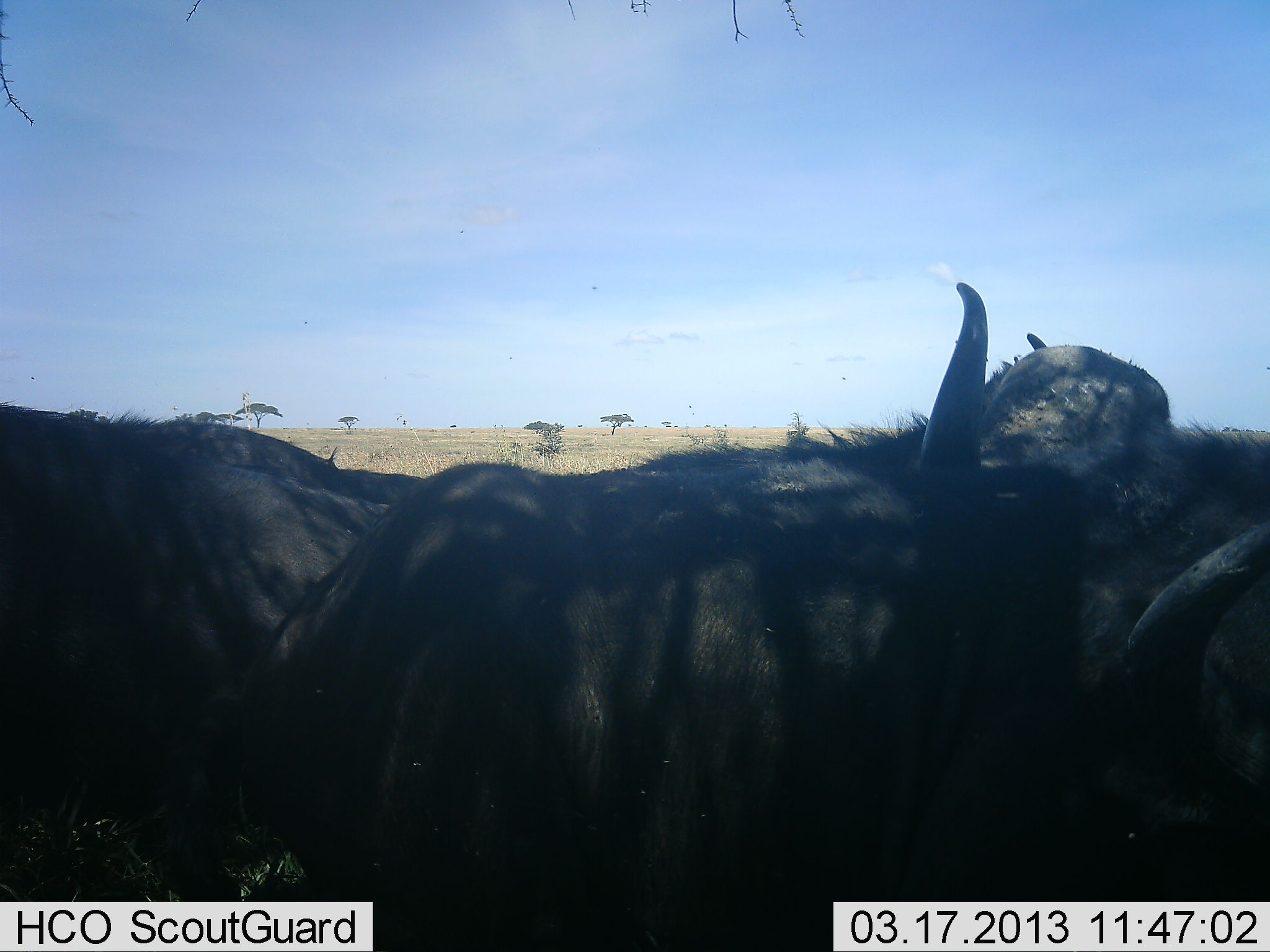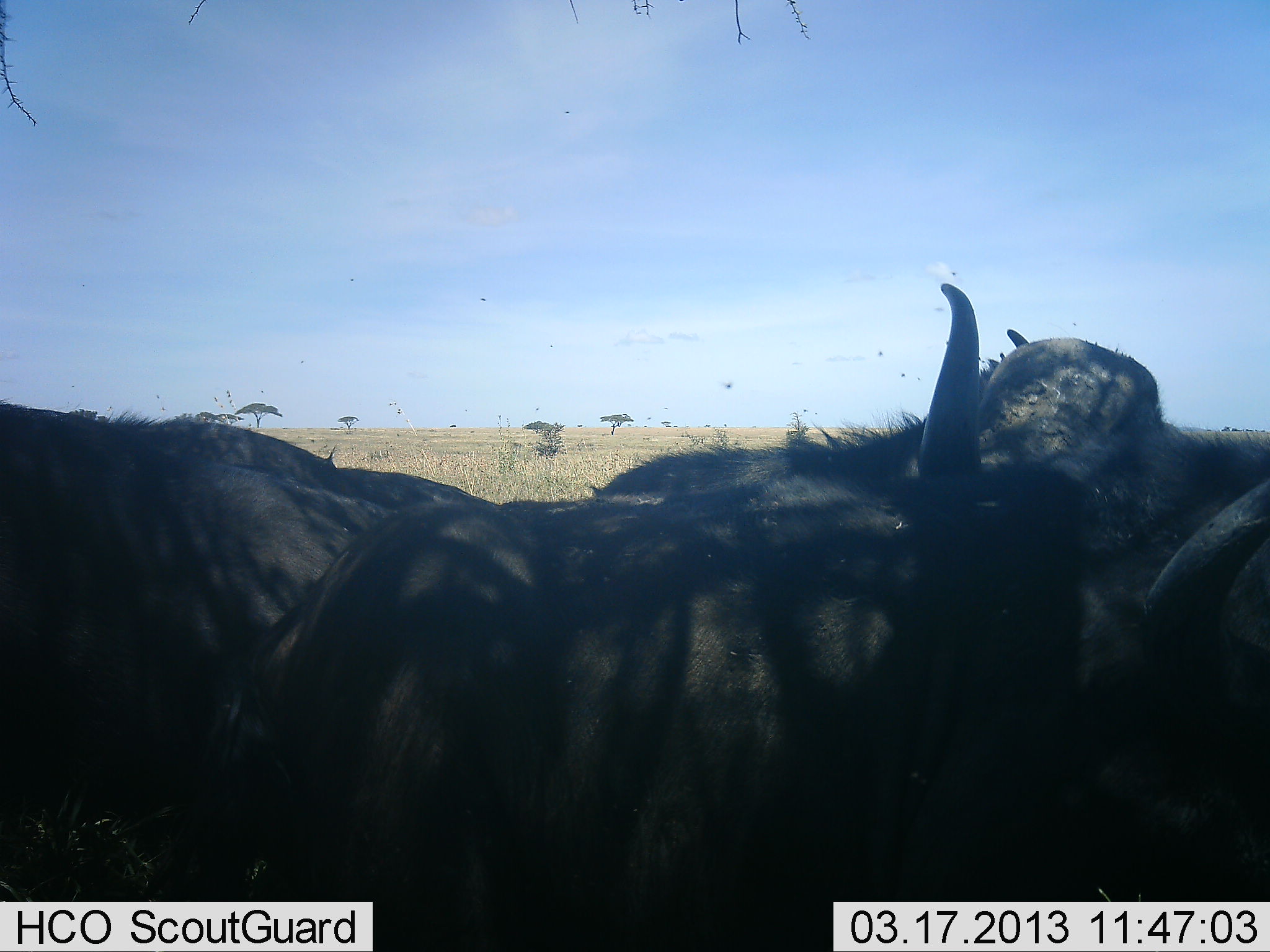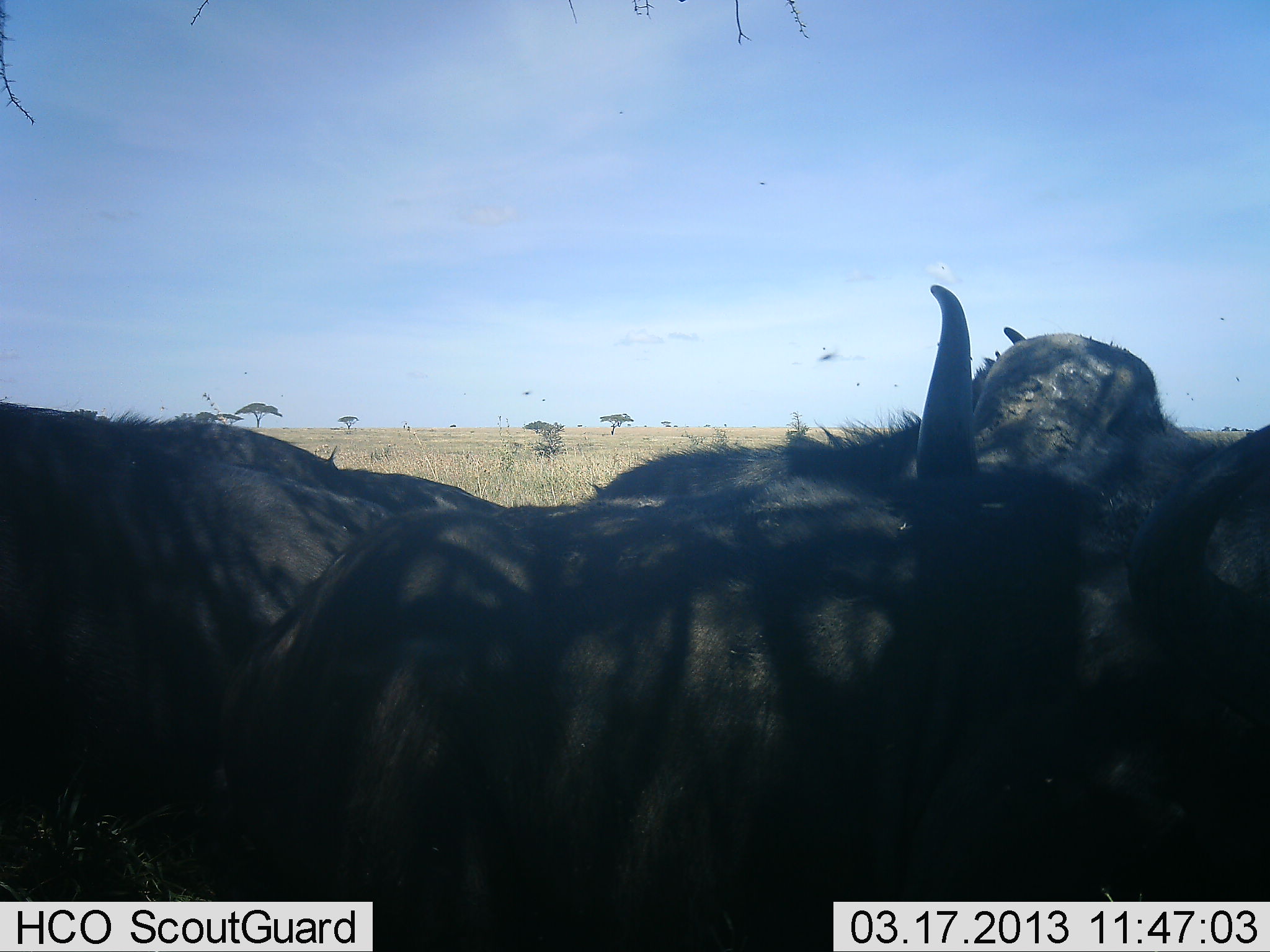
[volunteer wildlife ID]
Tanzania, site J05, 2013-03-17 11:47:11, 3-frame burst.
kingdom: Animalia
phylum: Chordata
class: Mammalia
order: Artiodactyla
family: Bovidae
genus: Syncerus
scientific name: Syncerus caffer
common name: cape buffalo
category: buffalo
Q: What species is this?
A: Buffalo (cape buffalo) (Syncerus caffer).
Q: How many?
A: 4.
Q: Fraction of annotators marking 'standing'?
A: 38%.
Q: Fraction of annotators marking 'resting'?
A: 62%.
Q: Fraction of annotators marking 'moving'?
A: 0%.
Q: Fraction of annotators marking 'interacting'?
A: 8%.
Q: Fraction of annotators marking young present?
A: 0%.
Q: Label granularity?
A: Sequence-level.